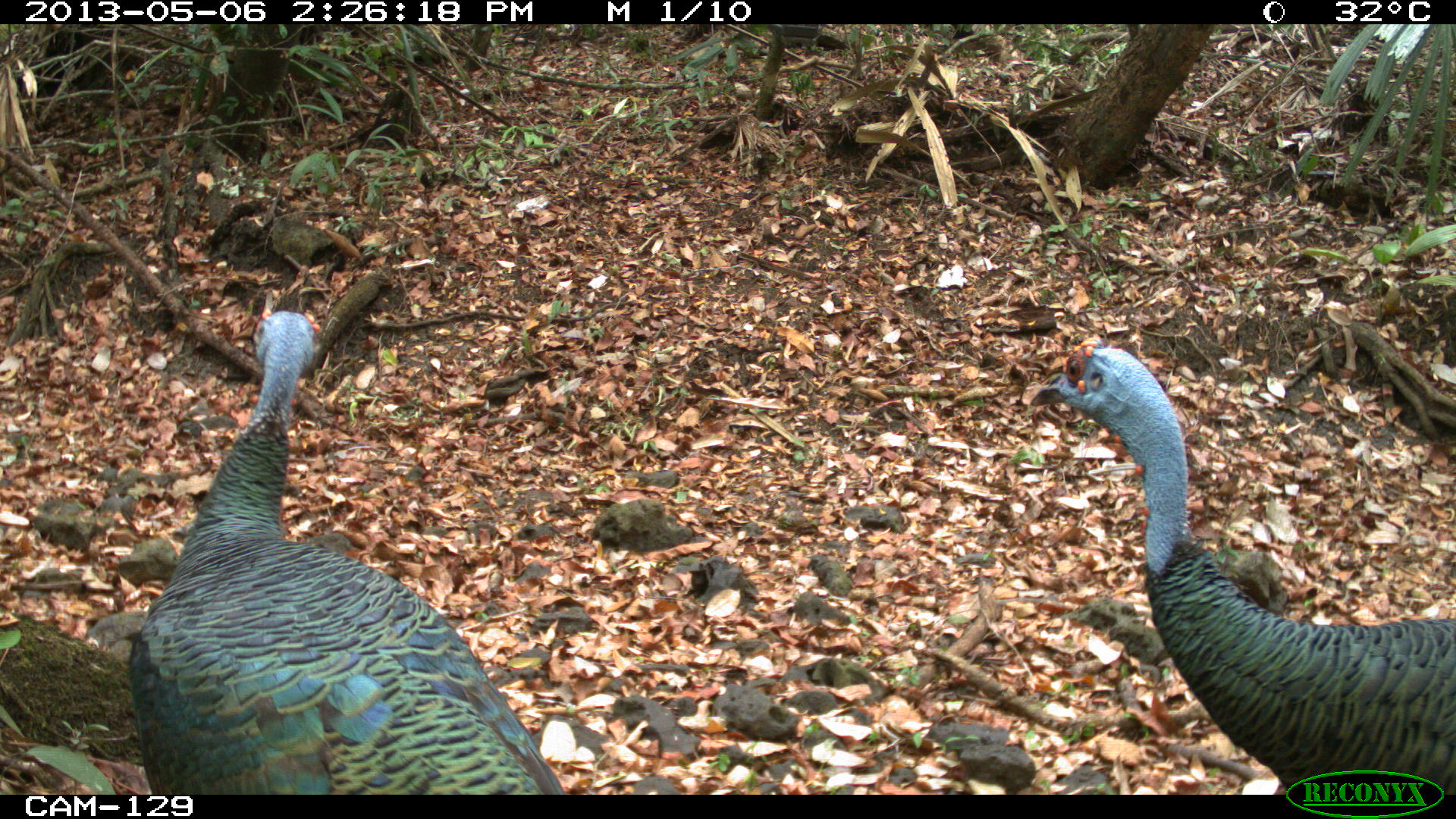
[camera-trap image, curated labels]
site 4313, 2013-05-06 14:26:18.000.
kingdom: Animalia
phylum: Chordata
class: Aves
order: Galliformes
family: Phasianidae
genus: Meleagris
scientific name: Meleagris ocellata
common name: ocellated turkey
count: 4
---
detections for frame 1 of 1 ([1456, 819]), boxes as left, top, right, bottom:
meleagris ocellata: 127, 311, 561, 793; 1025, 343, 1455, 792